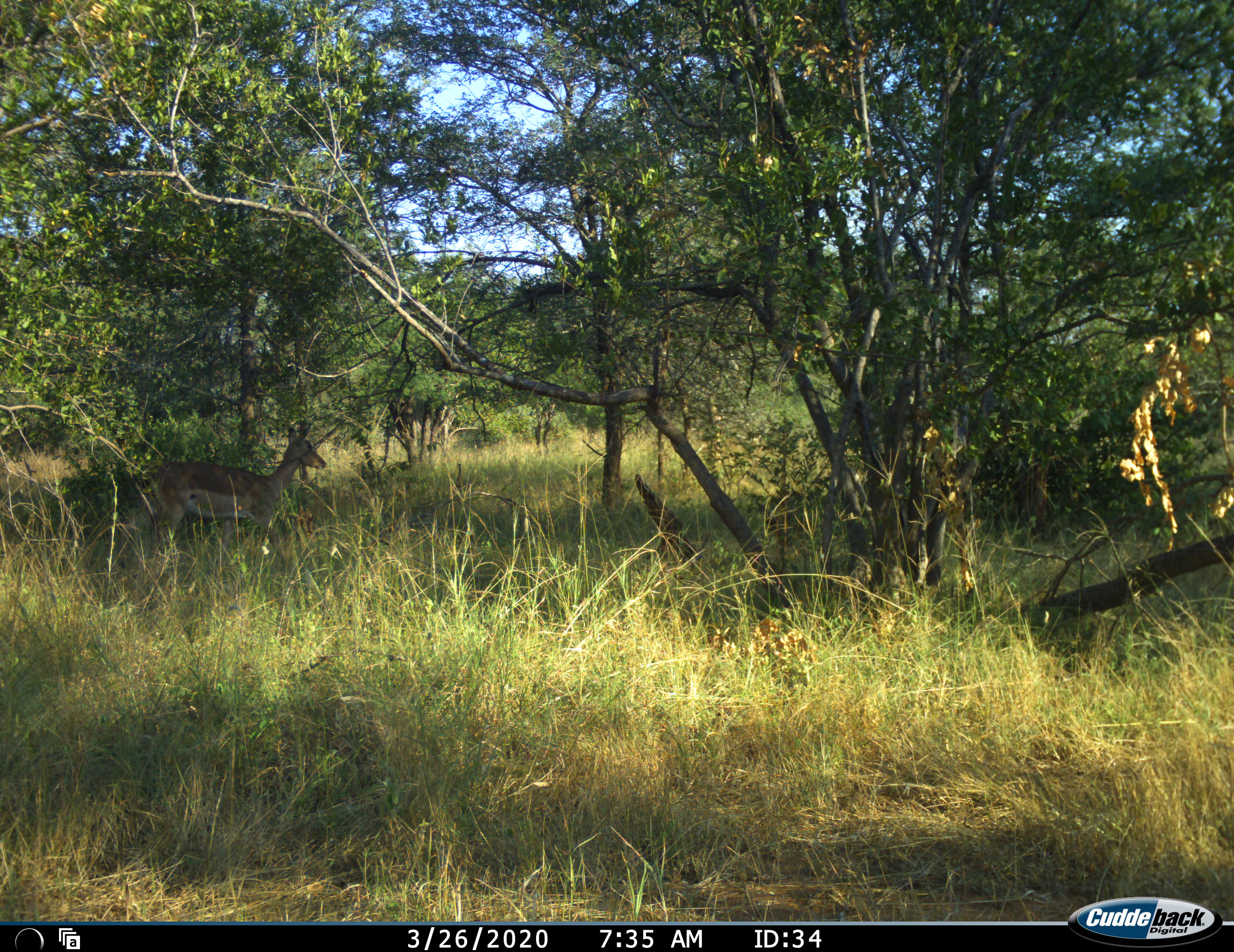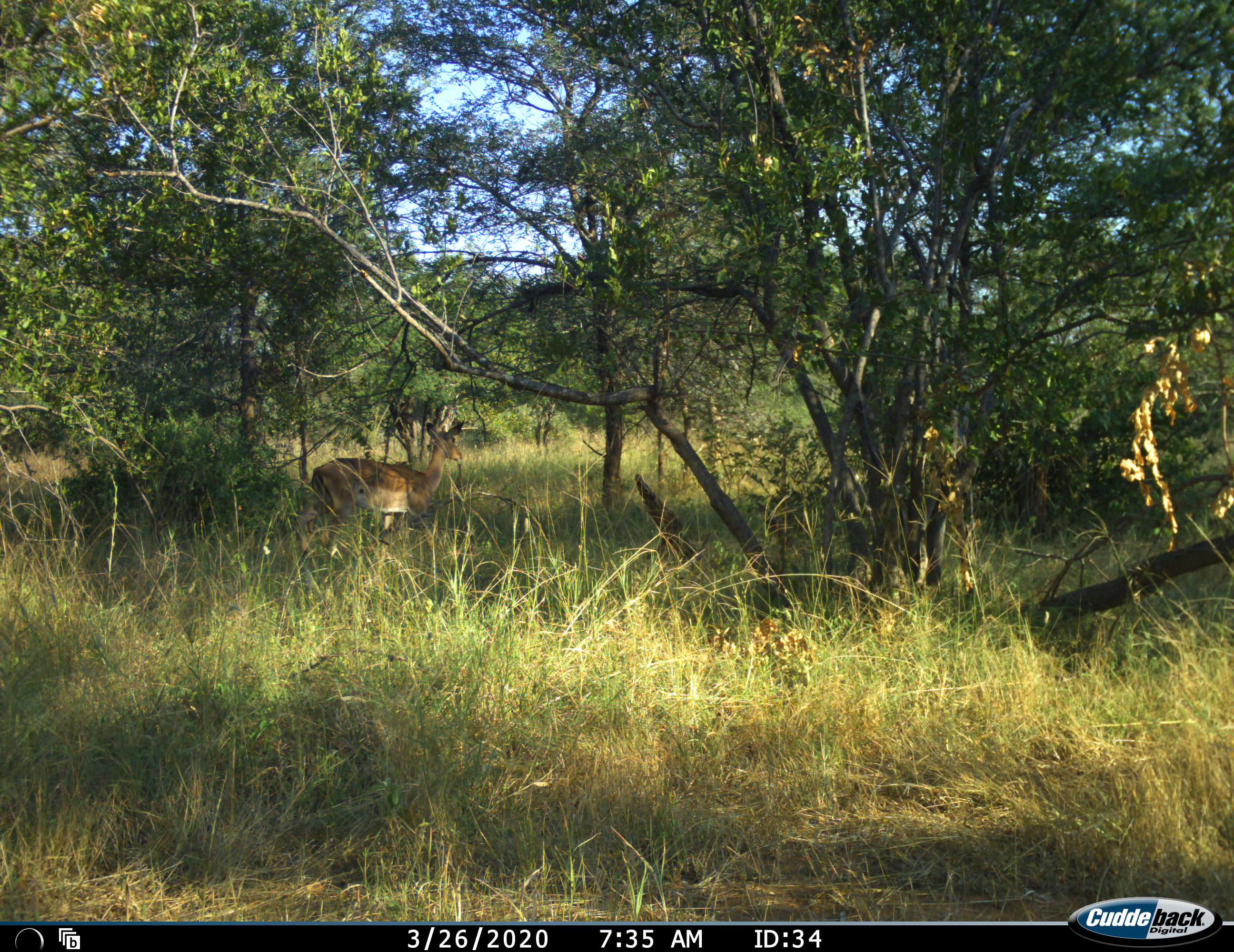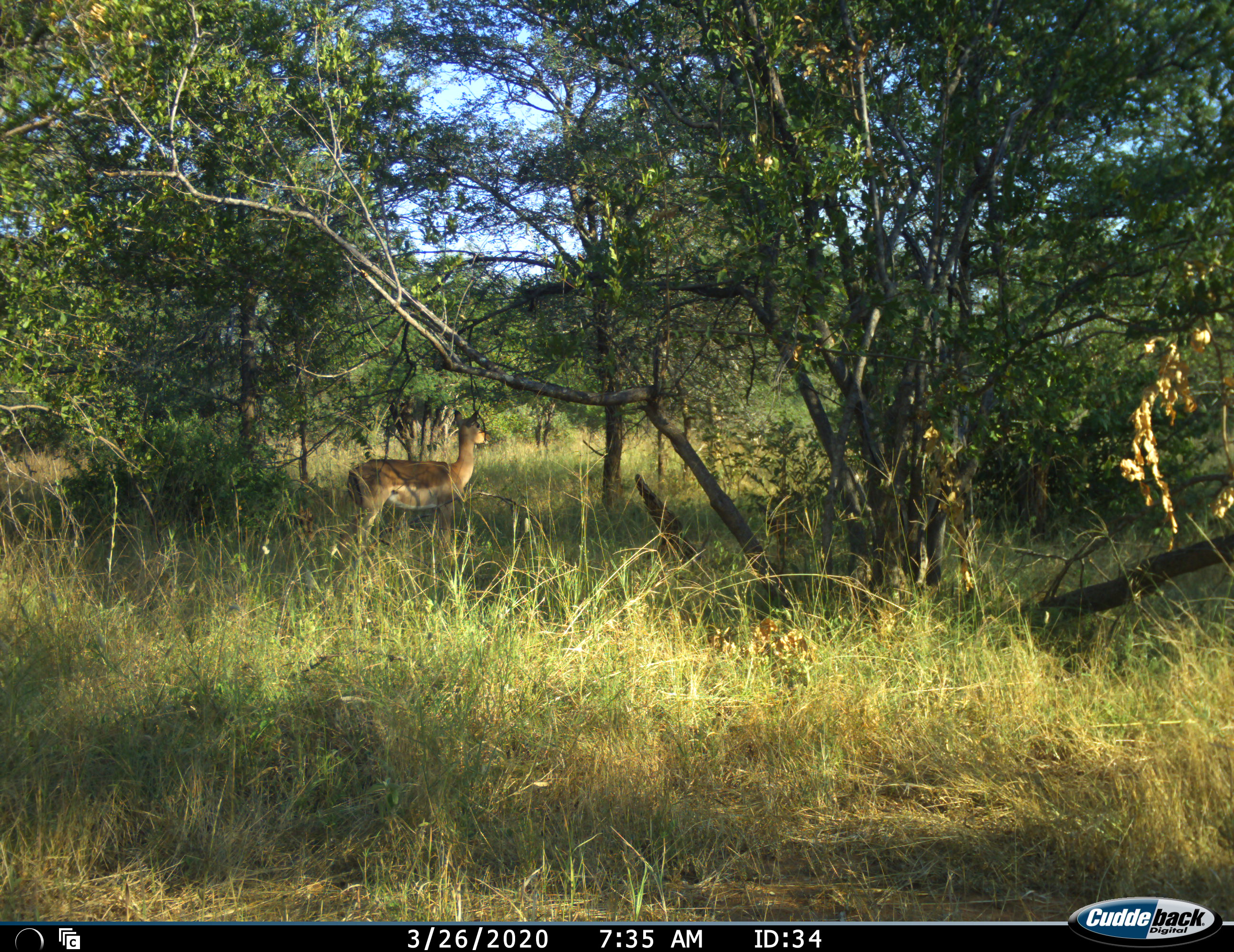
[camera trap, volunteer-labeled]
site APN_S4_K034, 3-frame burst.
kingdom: Animalia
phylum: Chordata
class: Mammalia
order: Artiodactyla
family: Bovidae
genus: Aepyceros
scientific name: Aepyceros melampus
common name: impala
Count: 1.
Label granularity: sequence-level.